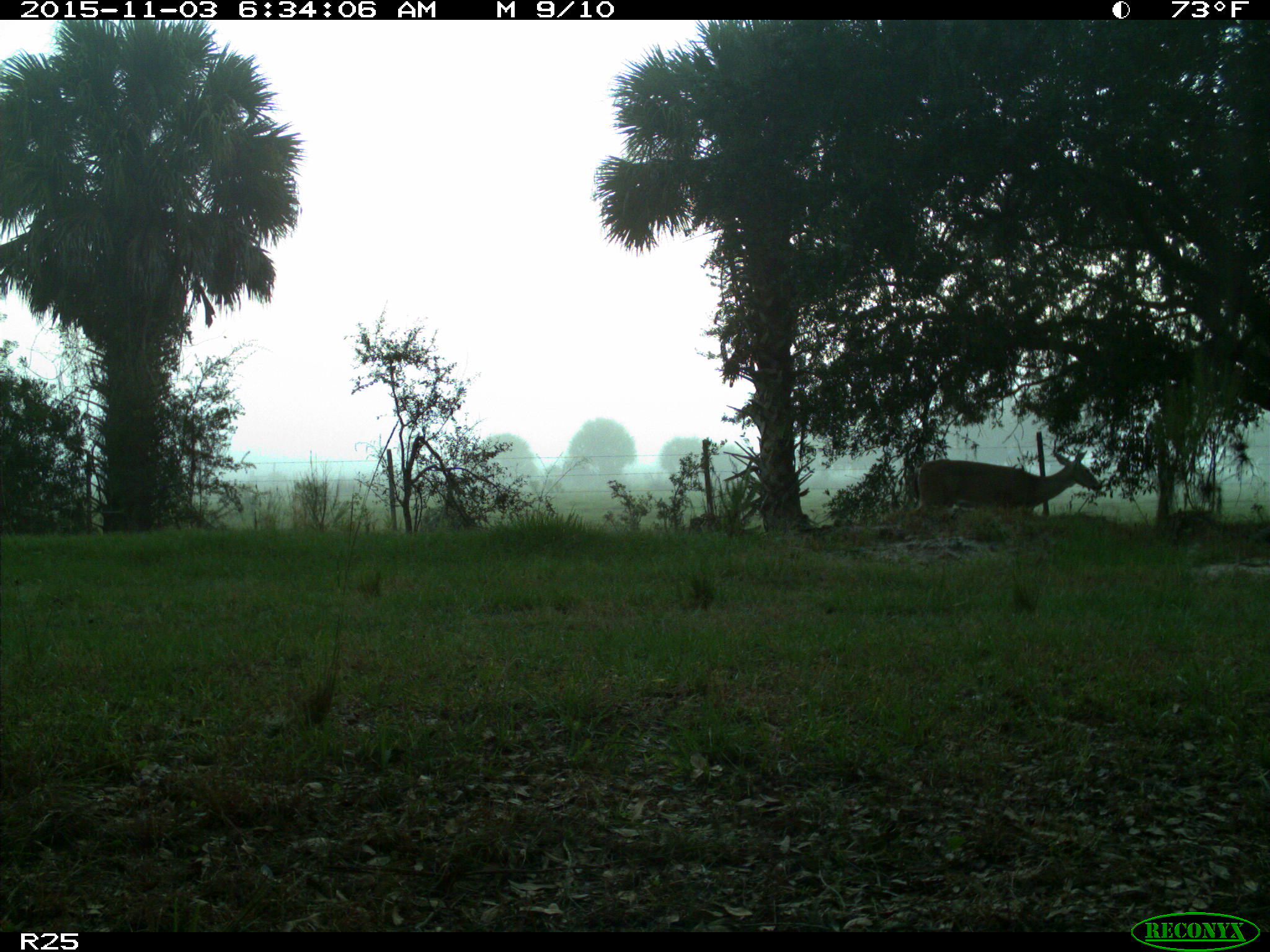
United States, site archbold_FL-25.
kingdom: Animalia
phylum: Chordata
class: Mammalia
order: Artiodactyla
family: Cervidae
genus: Odocoileus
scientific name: Odocoileus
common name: deer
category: unidentified deer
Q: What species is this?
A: Unidentified deer (deer) (Odocoileus).